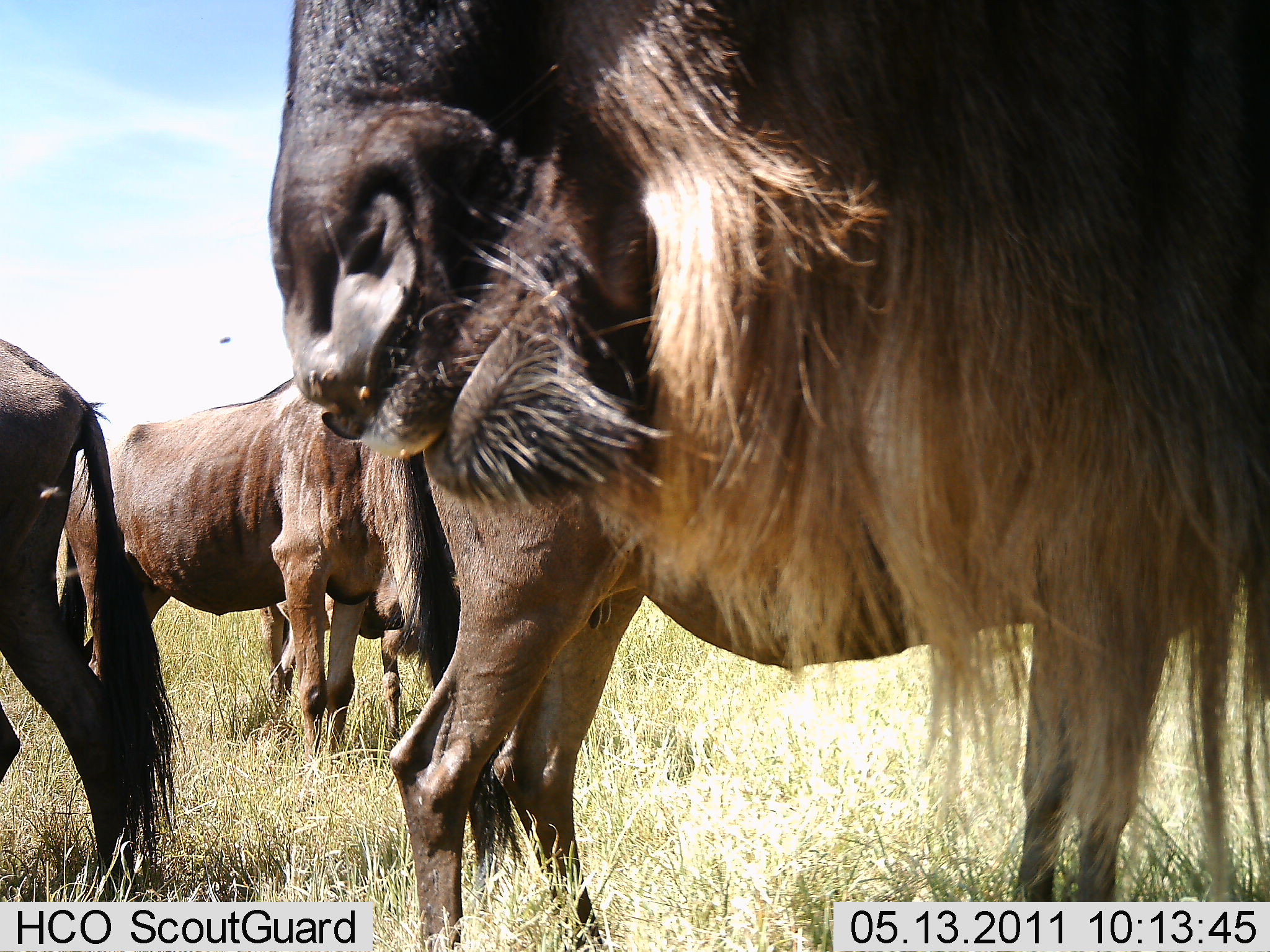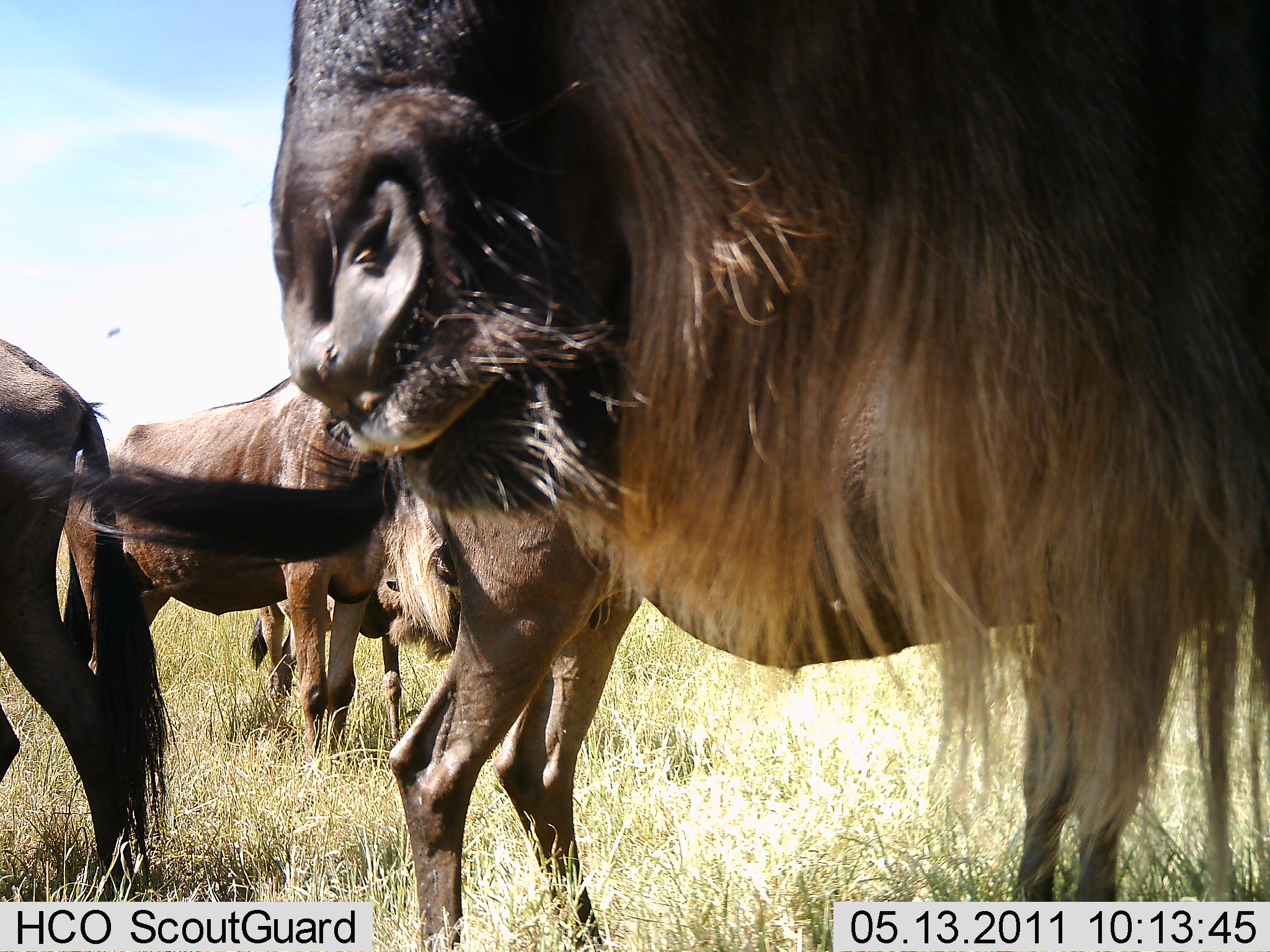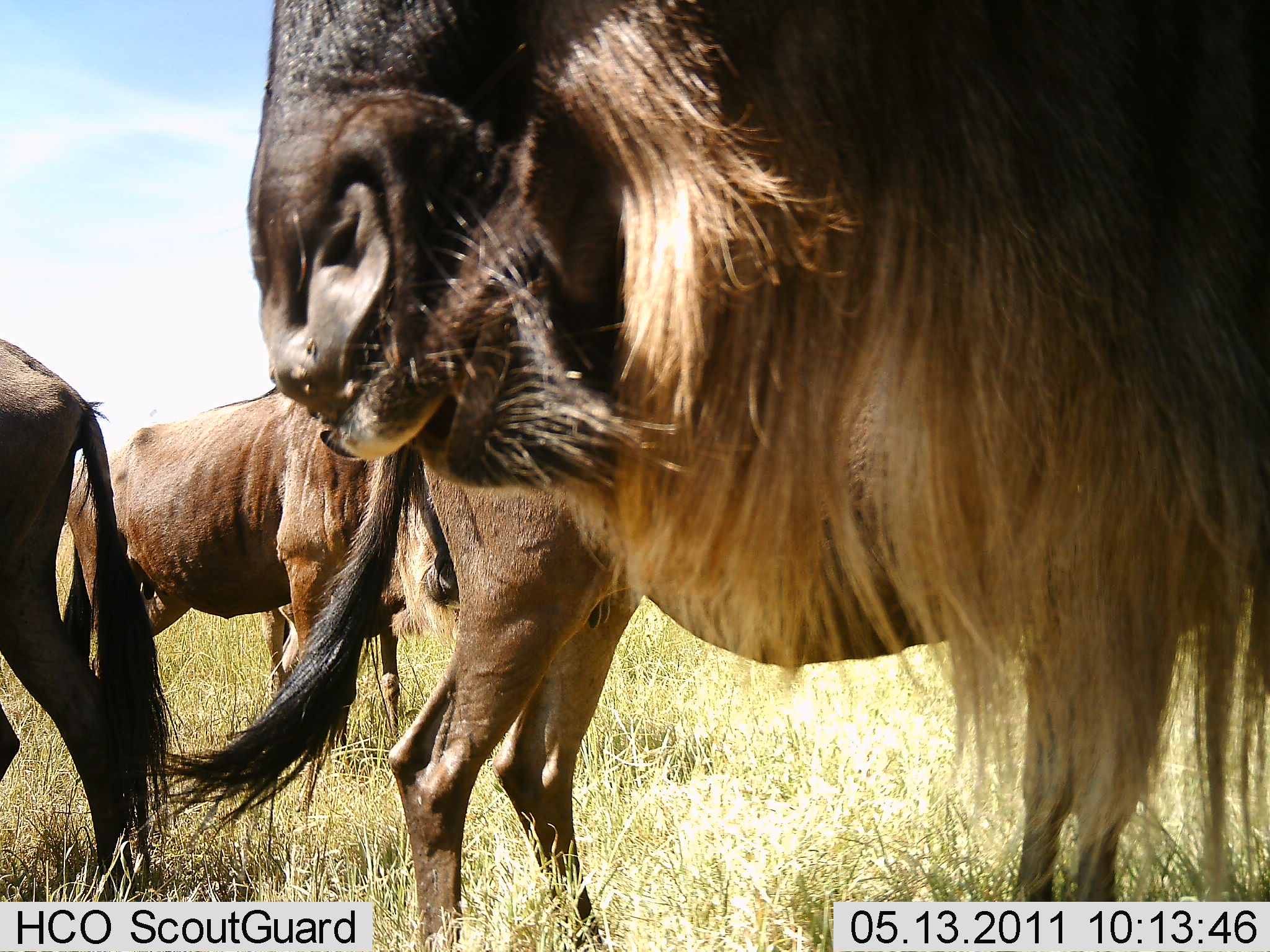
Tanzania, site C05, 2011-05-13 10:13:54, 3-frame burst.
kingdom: Animalia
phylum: Chordata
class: Mammalia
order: Artiodactyla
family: Bovidae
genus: Connochaetes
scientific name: Connochaetes taurinus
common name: blue wildebeest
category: wildebeest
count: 4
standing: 77%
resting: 0%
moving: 8%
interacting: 8%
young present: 0%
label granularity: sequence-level